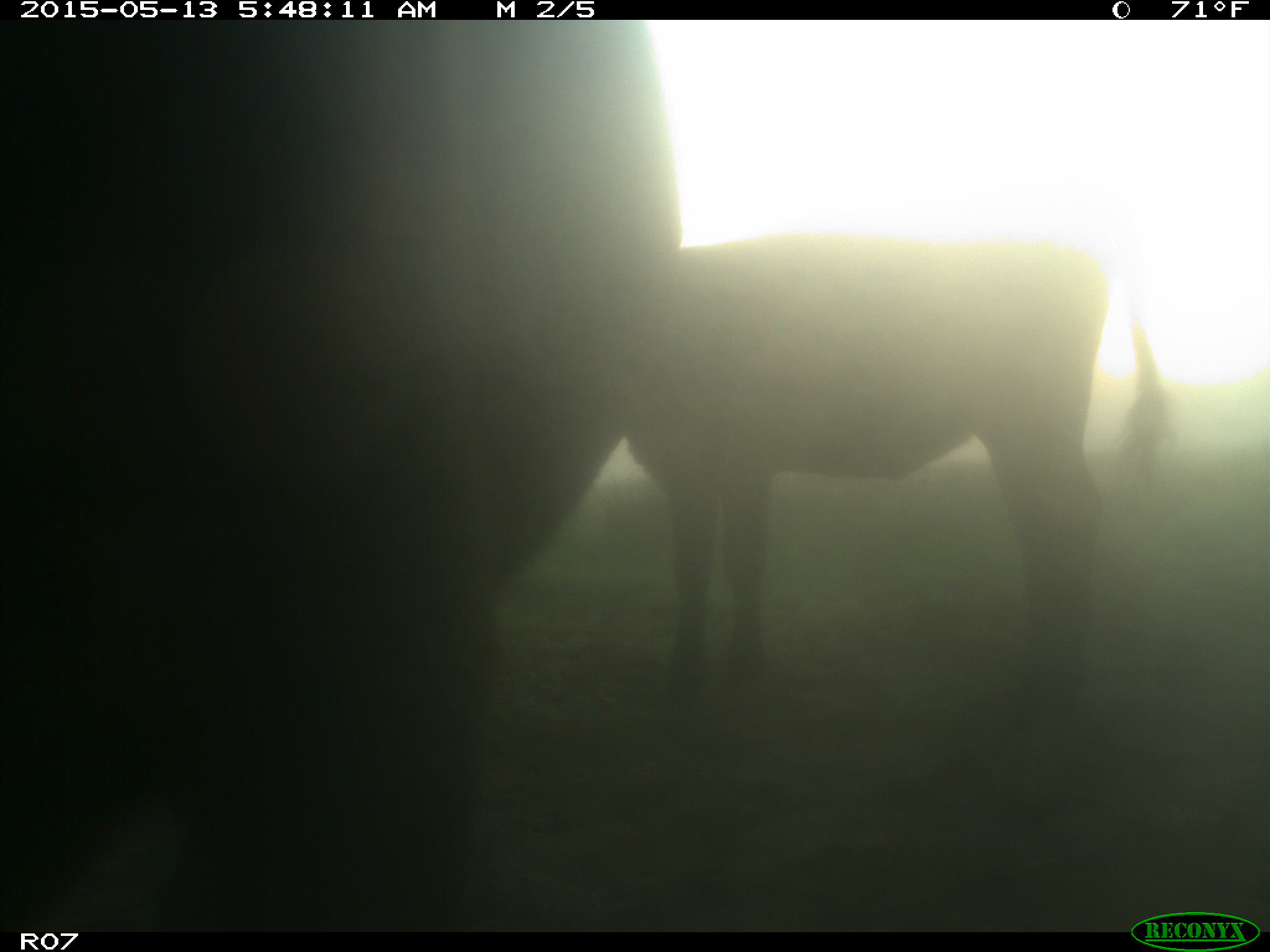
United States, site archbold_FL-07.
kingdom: Animalia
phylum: Chordata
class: Mammalia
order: Artiodactyla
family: Bovidae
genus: Bos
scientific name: Bos taurus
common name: domestic cow